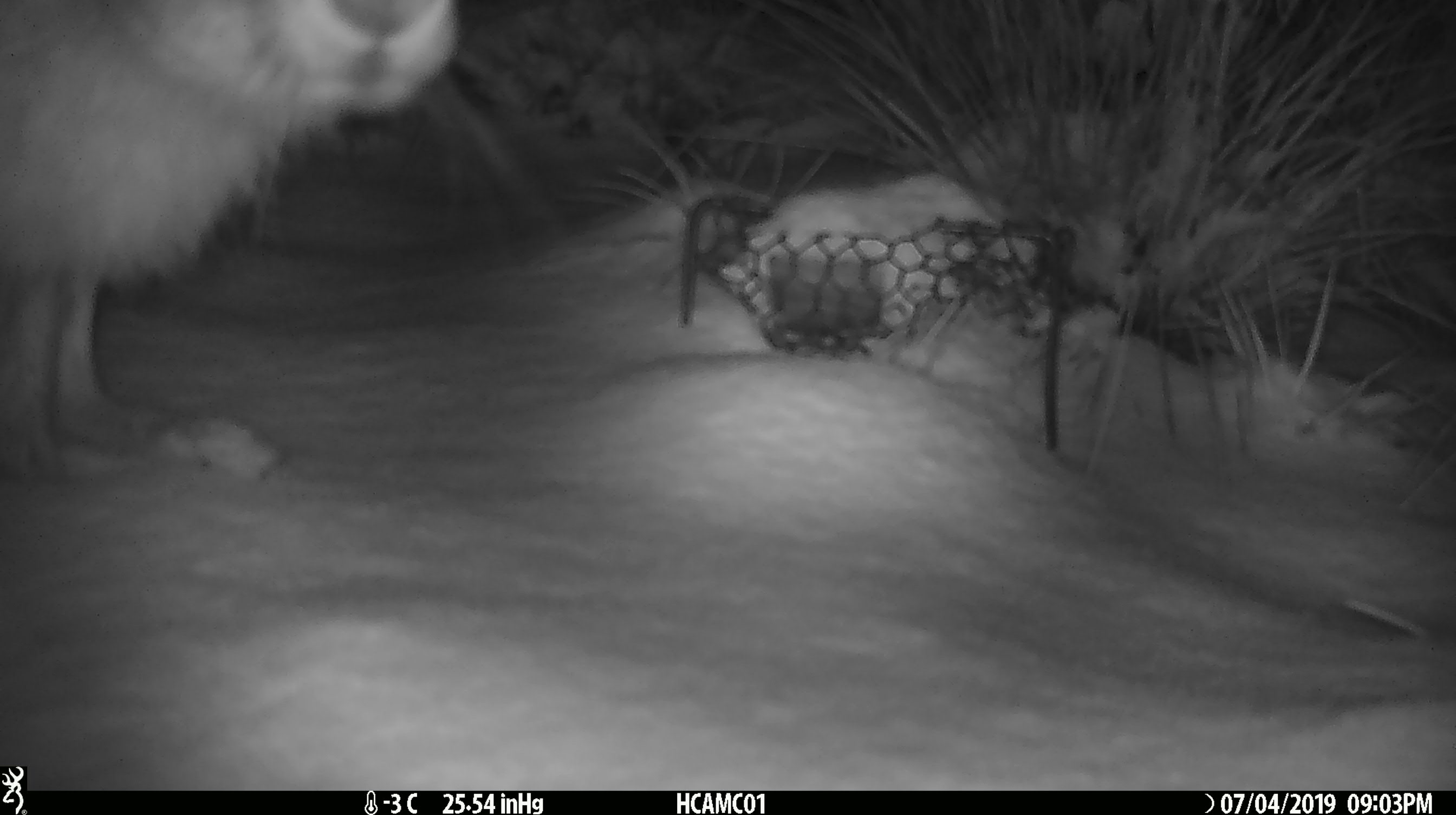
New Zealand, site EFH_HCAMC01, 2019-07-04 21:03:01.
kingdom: Animalia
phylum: Chordata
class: Mammalia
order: Lagomorpha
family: Leporidae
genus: Lepus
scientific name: Lepus europaeus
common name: brown hare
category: hare